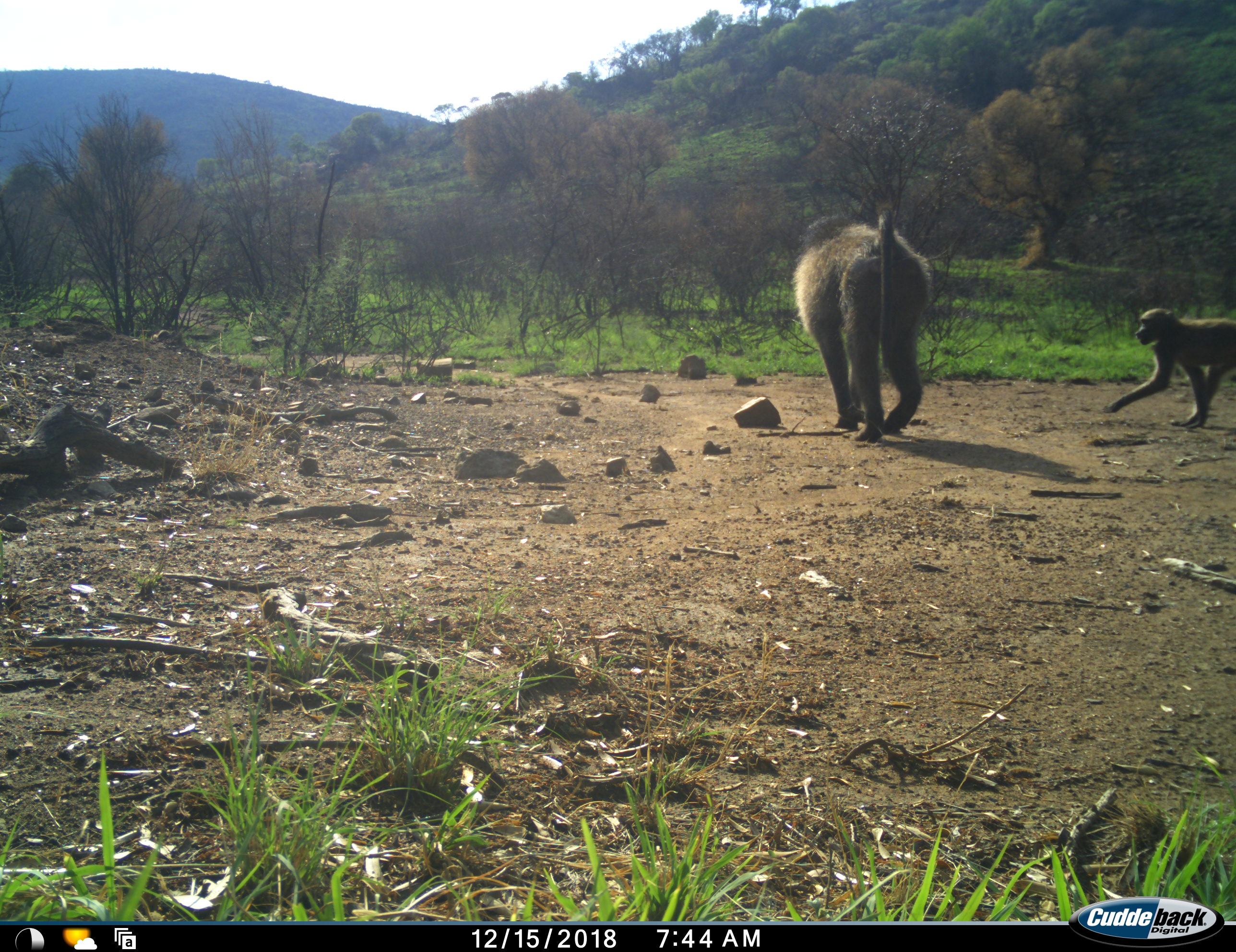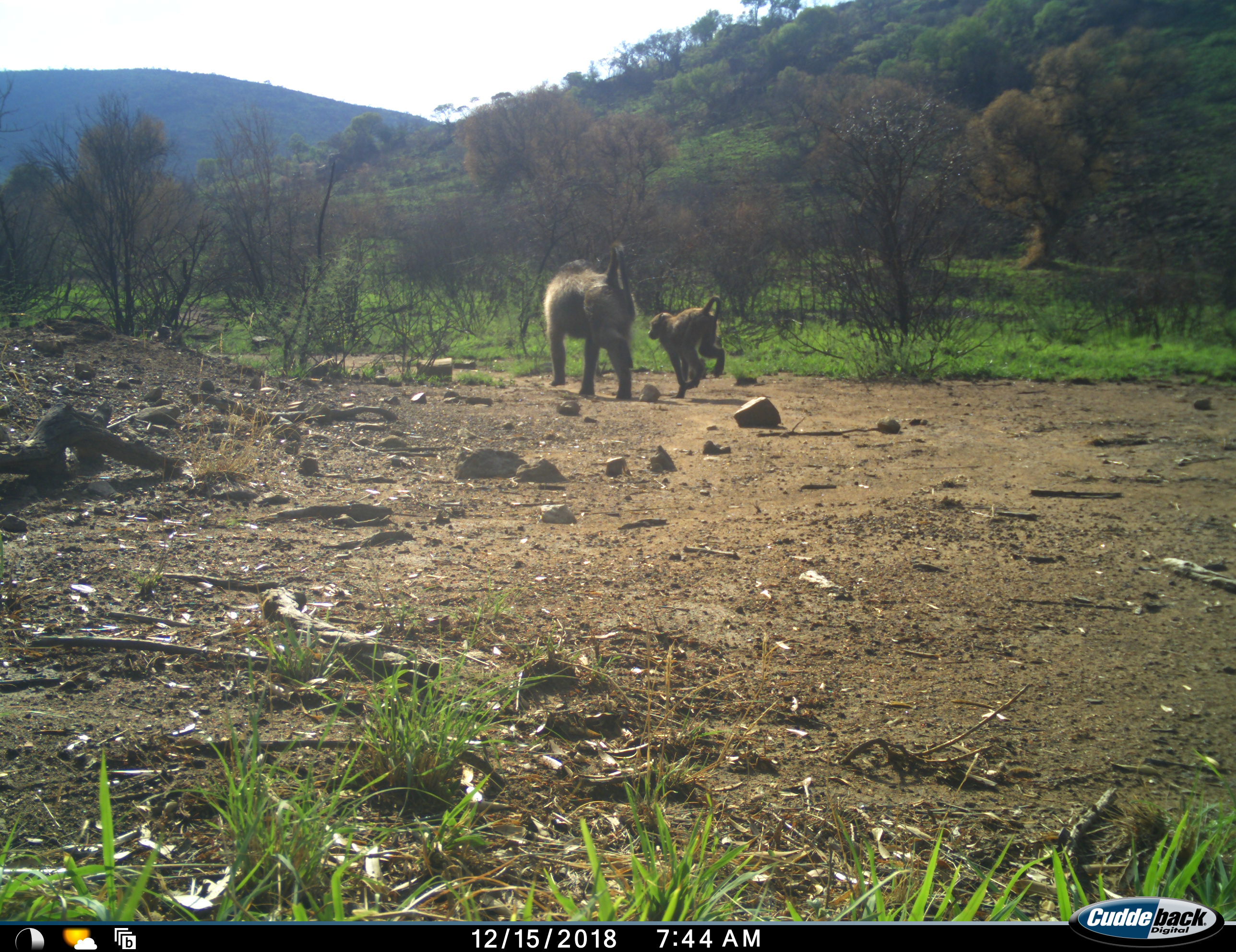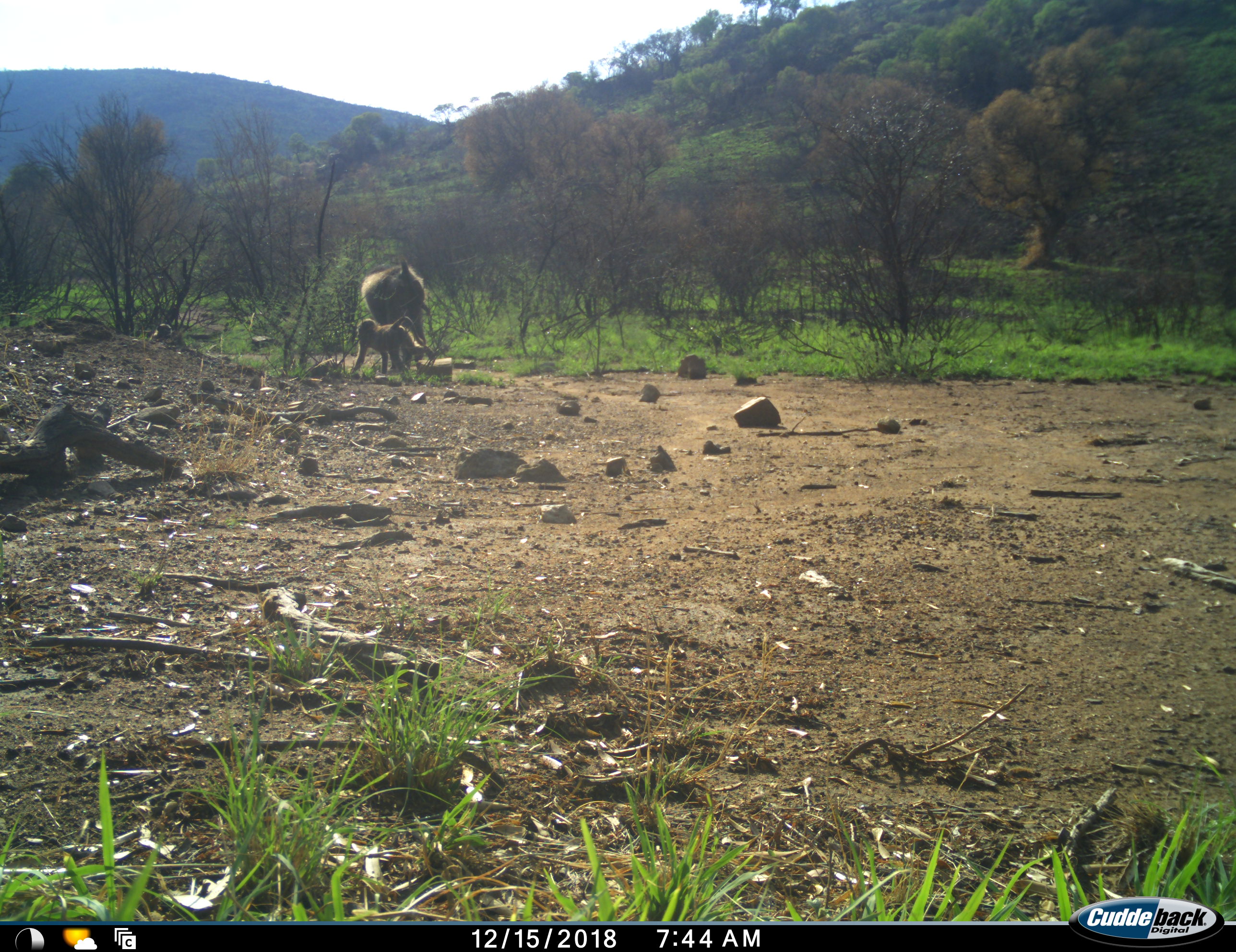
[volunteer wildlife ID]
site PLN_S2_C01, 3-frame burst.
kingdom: Animalia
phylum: Chordata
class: Mammalia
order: Primates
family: Cercopithecidae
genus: Papio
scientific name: Papio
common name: baboon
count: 2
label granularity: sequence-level